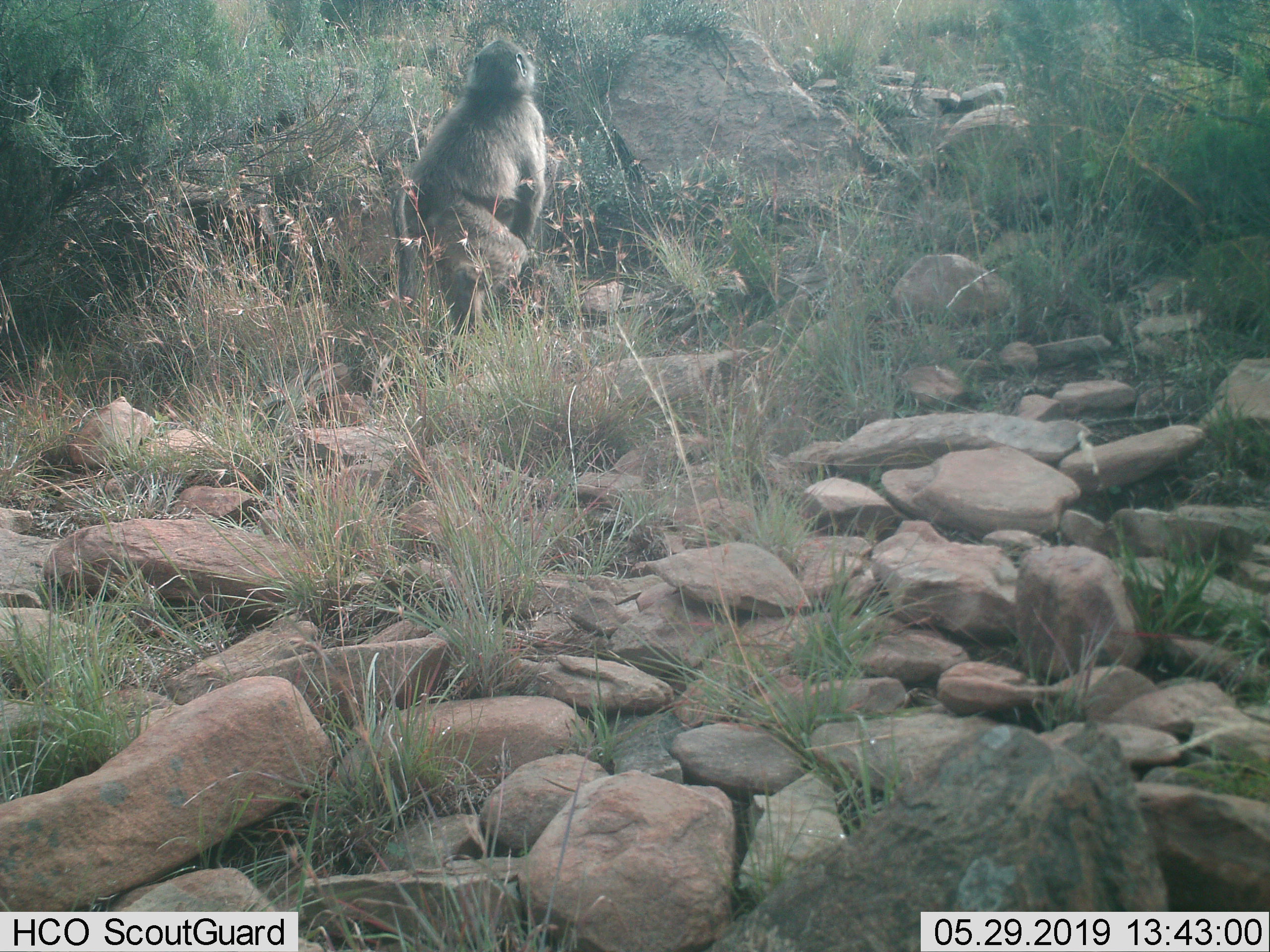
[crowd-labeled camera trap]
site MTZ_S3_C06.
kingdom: Animalia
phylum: Chordata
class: Mammalia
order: Primates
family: Cercopithecidae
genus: Chlorocebus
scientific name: Chlorocebus pygerythrus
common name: vervet monkey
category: monkeyvervet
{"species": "monkeyvervet (vervet monkey) (Chlorocebus pygerythrus)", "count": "1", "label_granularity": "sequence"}